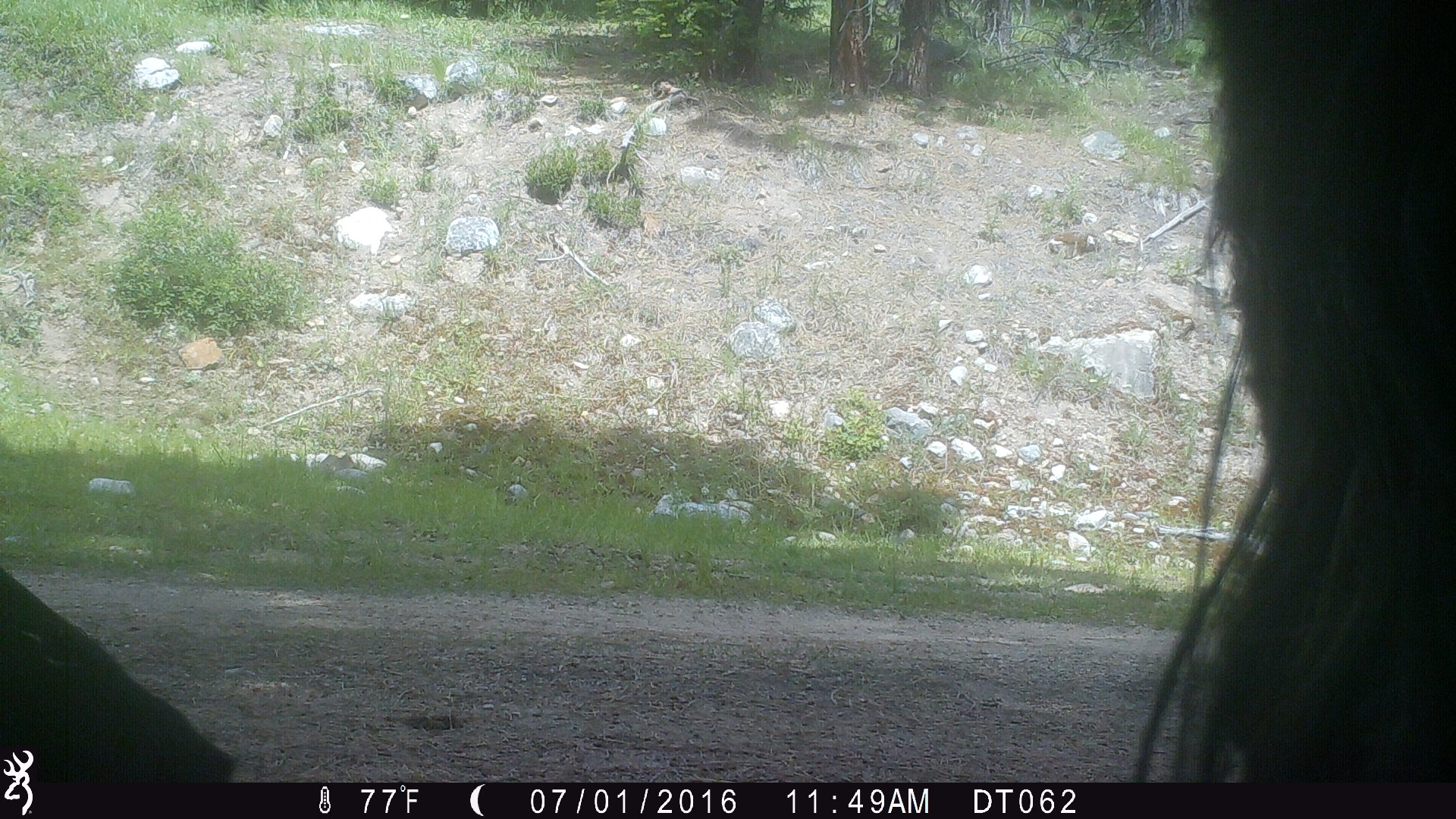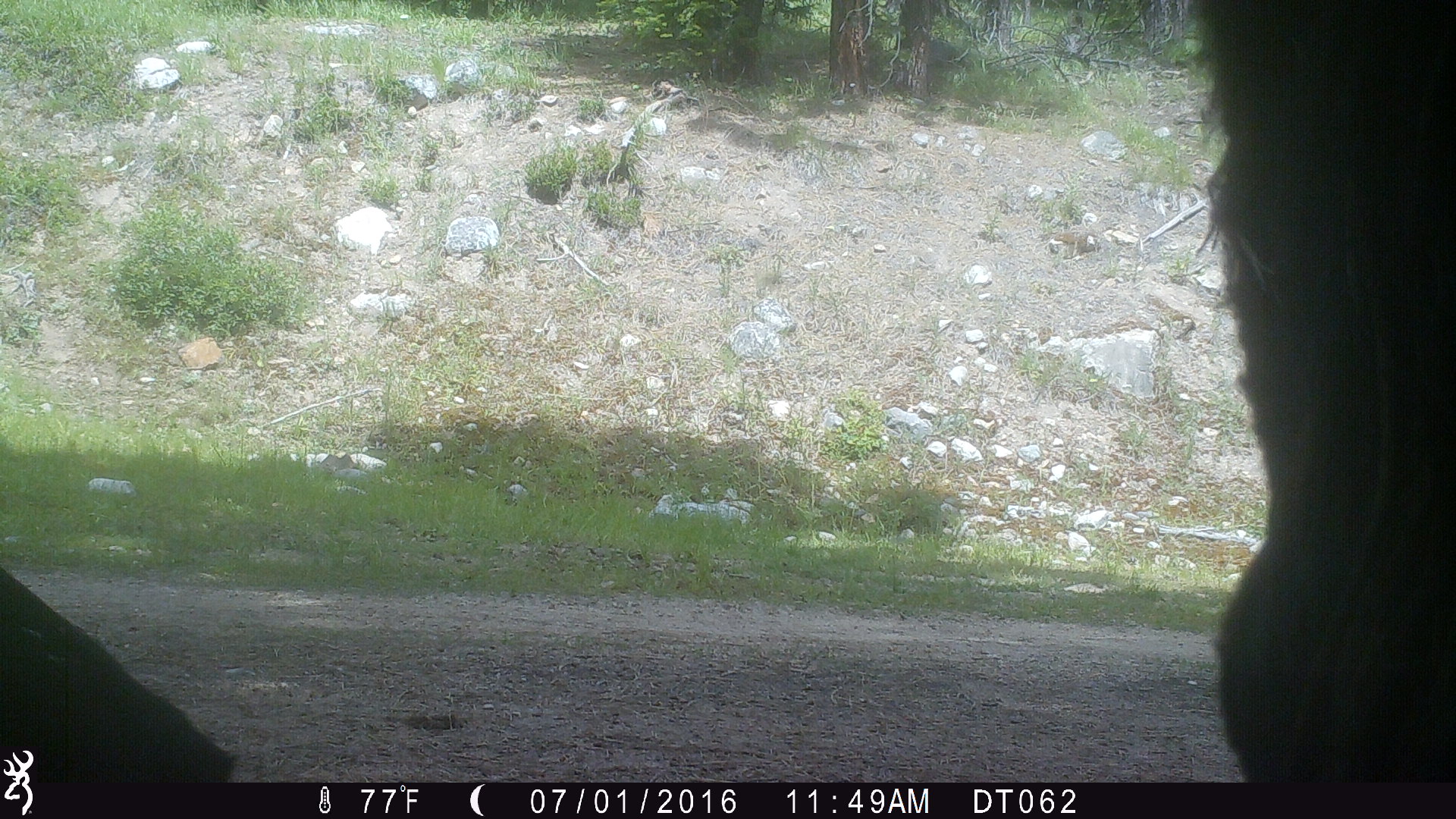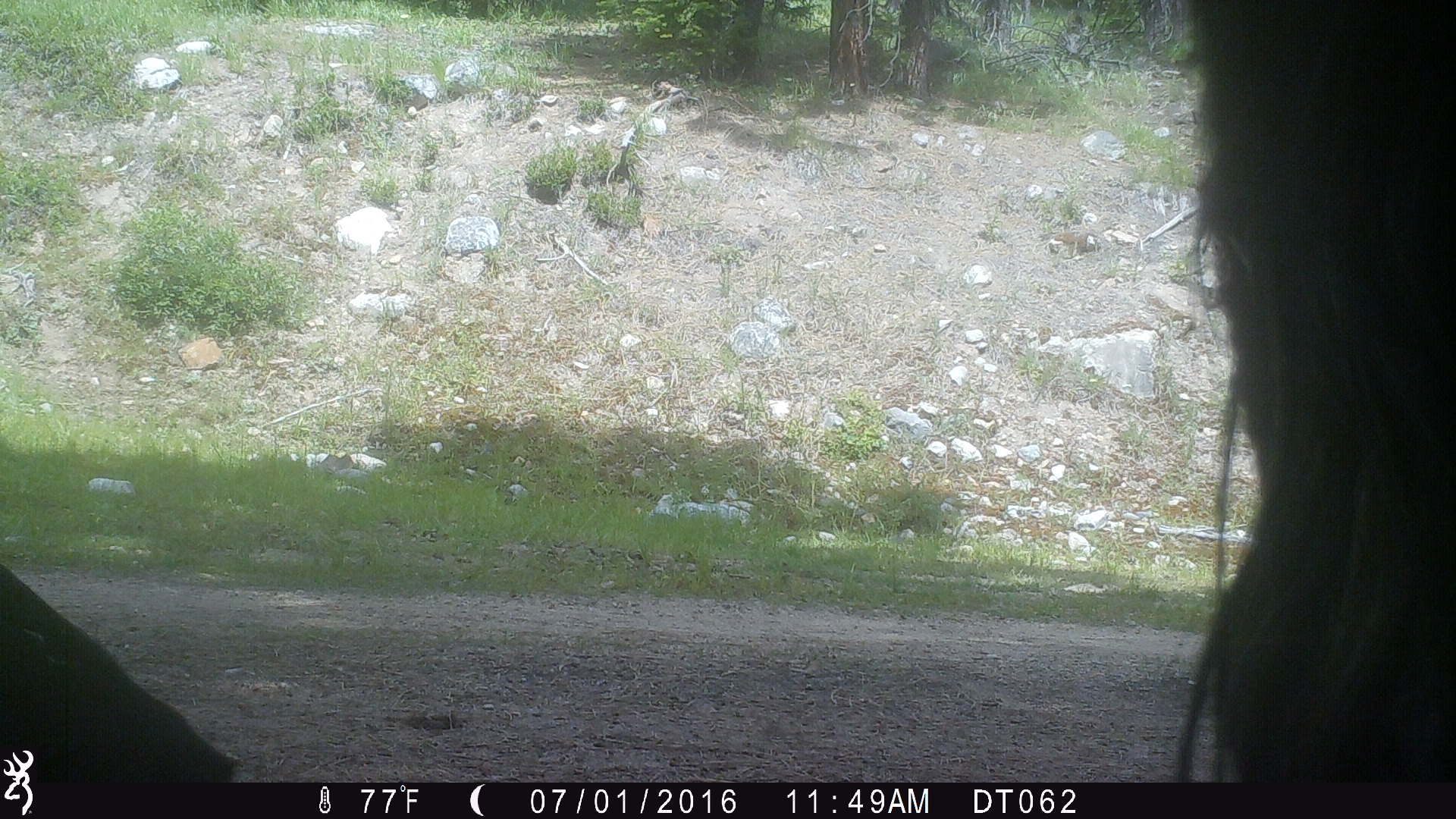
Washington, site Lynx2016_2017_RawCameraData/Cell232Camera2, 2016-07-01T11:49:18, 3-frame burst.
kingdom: Animalia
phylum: Chordata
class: Mammalia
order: Artiodactyla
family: Bovidae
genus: Bos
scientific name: Bos taurus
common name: domestic cattle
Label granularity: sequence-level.